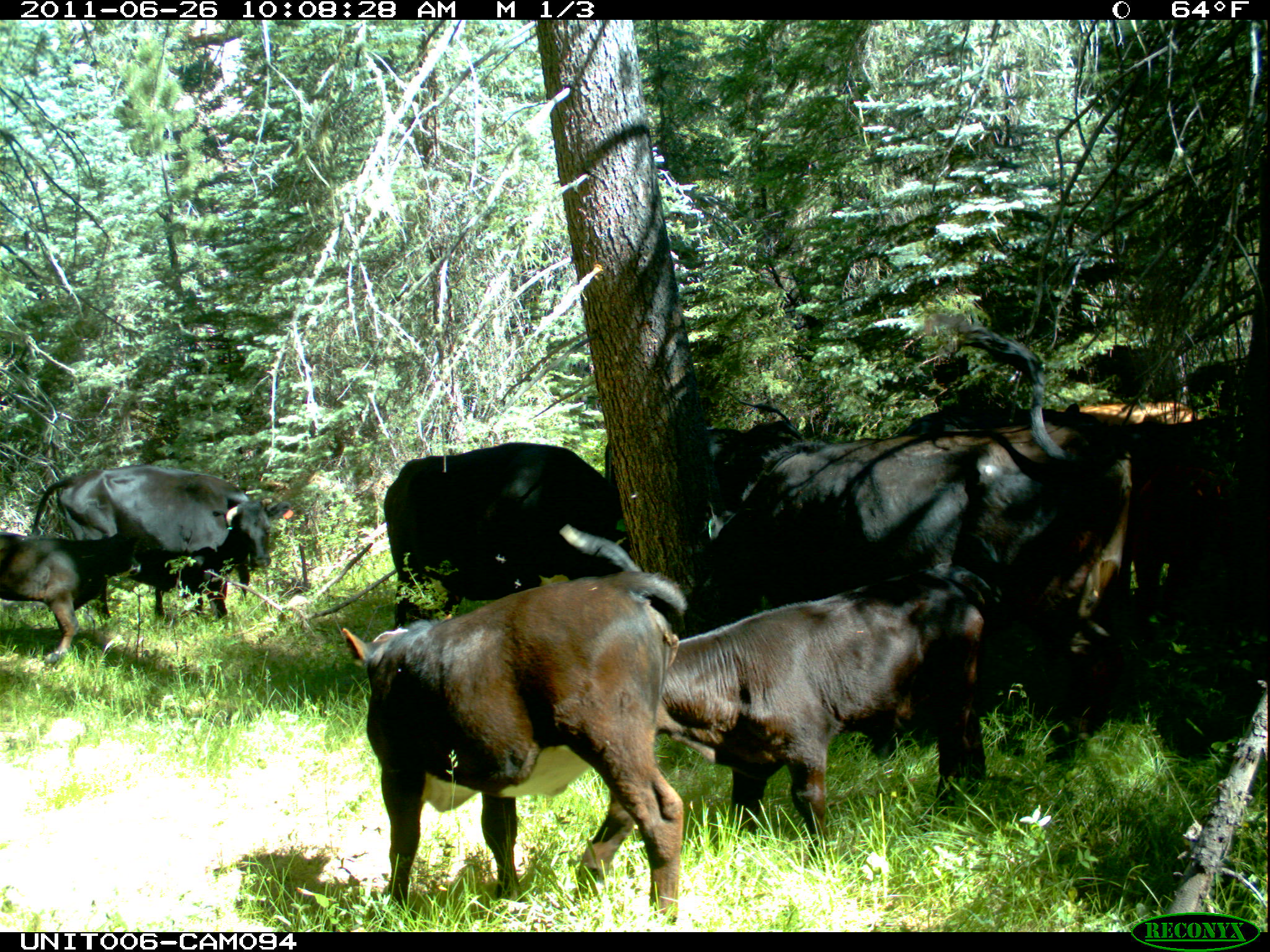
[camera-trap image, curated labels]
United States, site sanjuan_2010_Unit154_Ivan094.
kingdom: Animalia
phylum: Chordata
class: Mammalia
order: Artiodactyla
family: Bovidae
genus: Bos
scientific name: Bos taurus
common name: domestic cow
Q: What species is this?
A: Bos taurus (domestic cow).